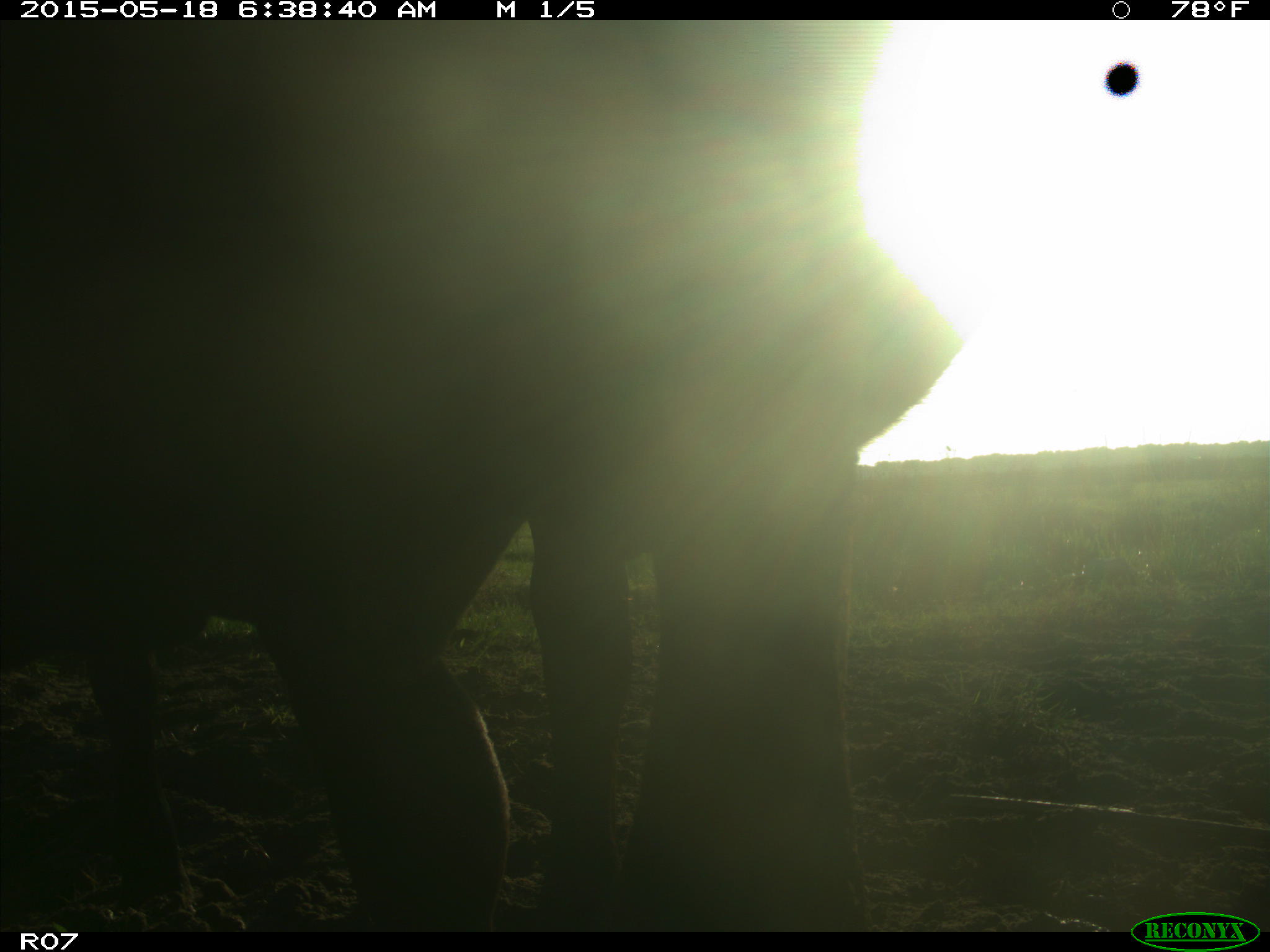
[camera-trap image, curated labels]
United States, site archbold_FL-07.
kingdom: Animalia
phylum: Chordata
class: Mammalia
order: Artiodactyla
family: Bovidae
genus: Bos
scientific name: Bos taurus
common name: domestic cow